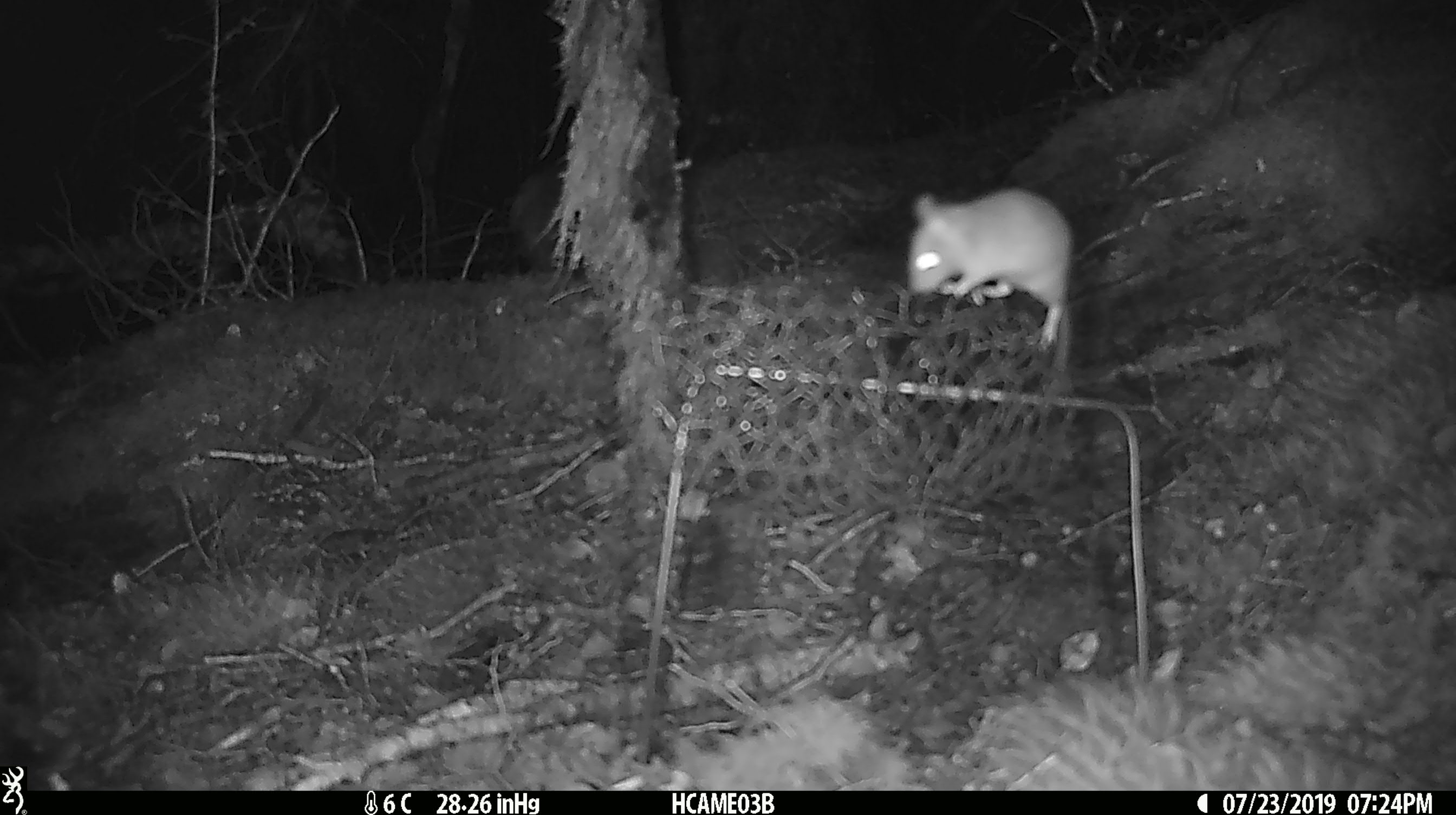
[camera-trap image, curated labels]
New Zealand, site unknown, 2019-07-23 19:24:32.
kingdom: Animalia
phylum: Chordata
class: Mammalia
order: Rodentia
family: Muridae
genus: Mus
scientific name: Mus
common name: mouse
Mouse (Mus).